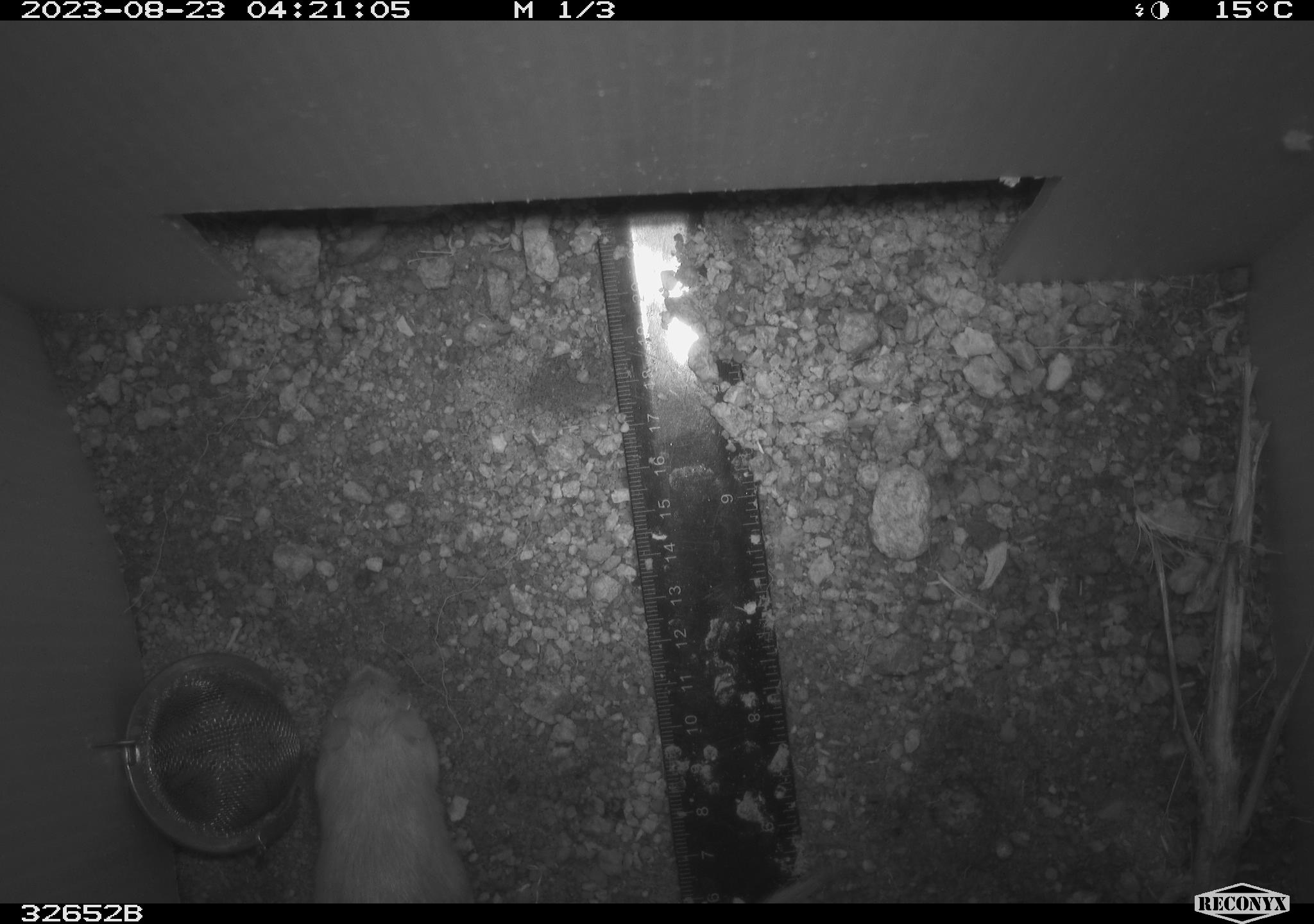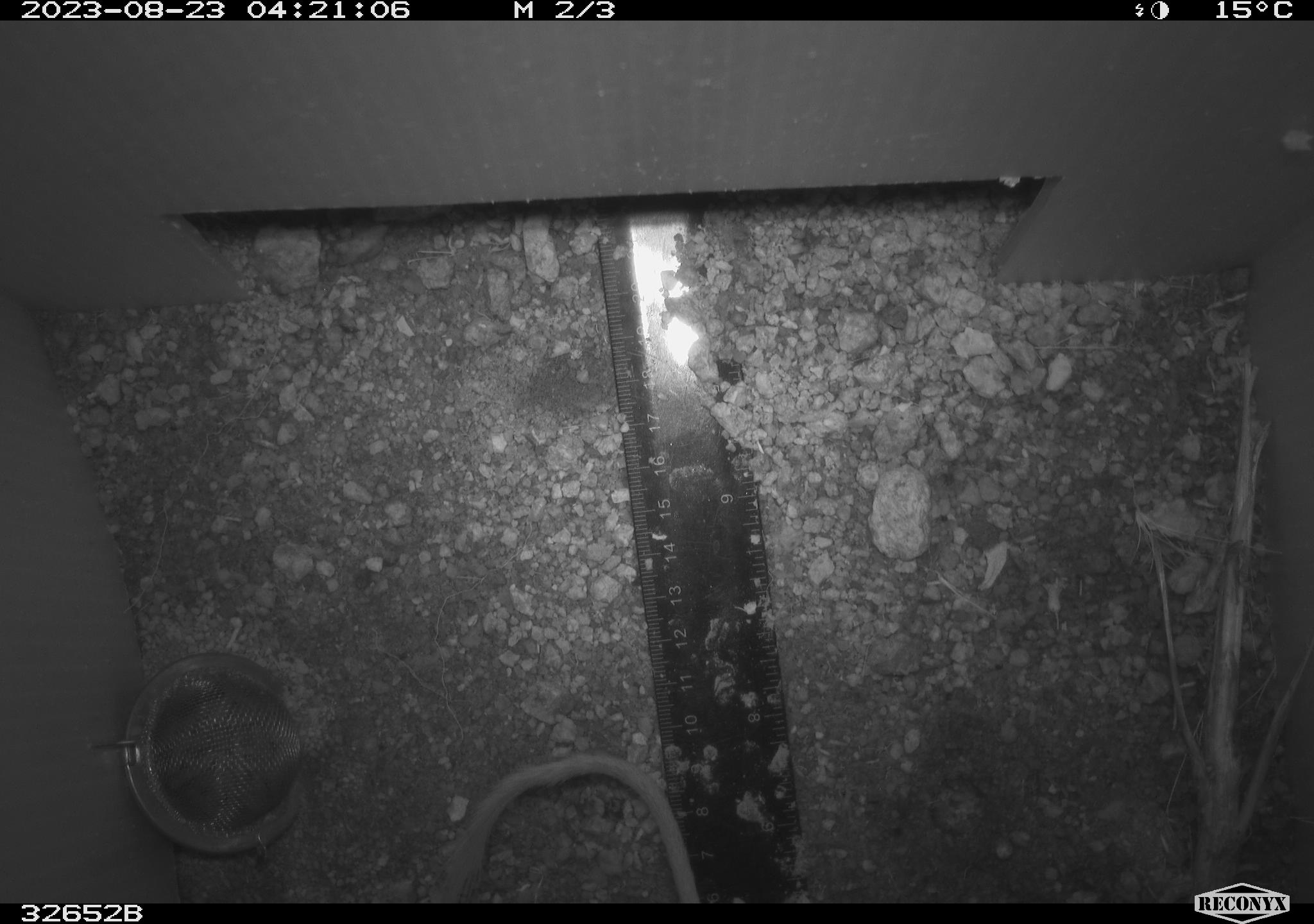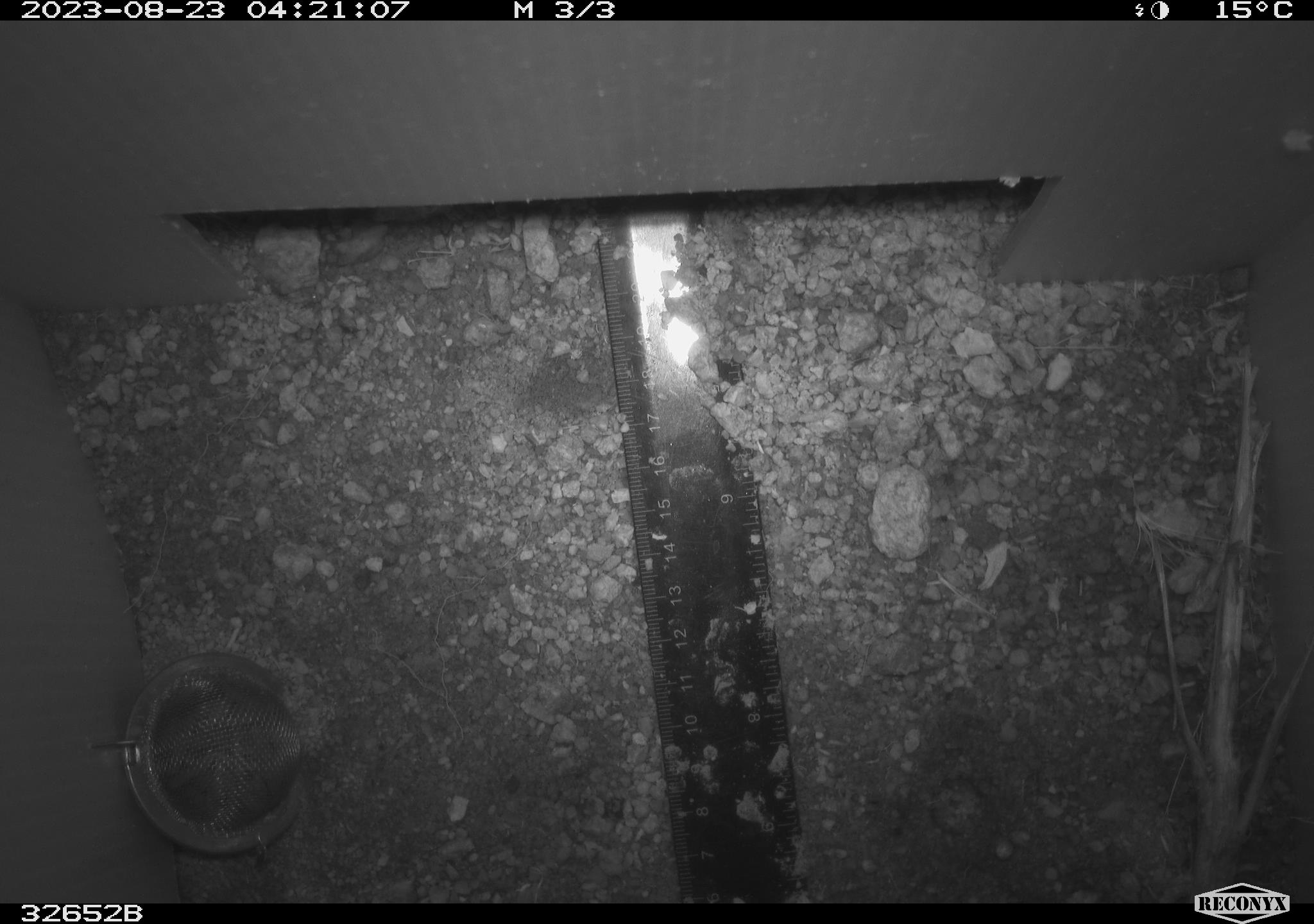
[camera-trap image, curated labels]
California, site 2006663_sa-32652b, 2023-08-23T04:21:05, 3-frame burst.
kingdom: Animalia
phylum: Chordata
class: Mammalia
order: Rodentia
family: Heteromyidae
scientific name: Heteromyidae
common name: kangaroo rats and pocket mice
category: heteromyidae family